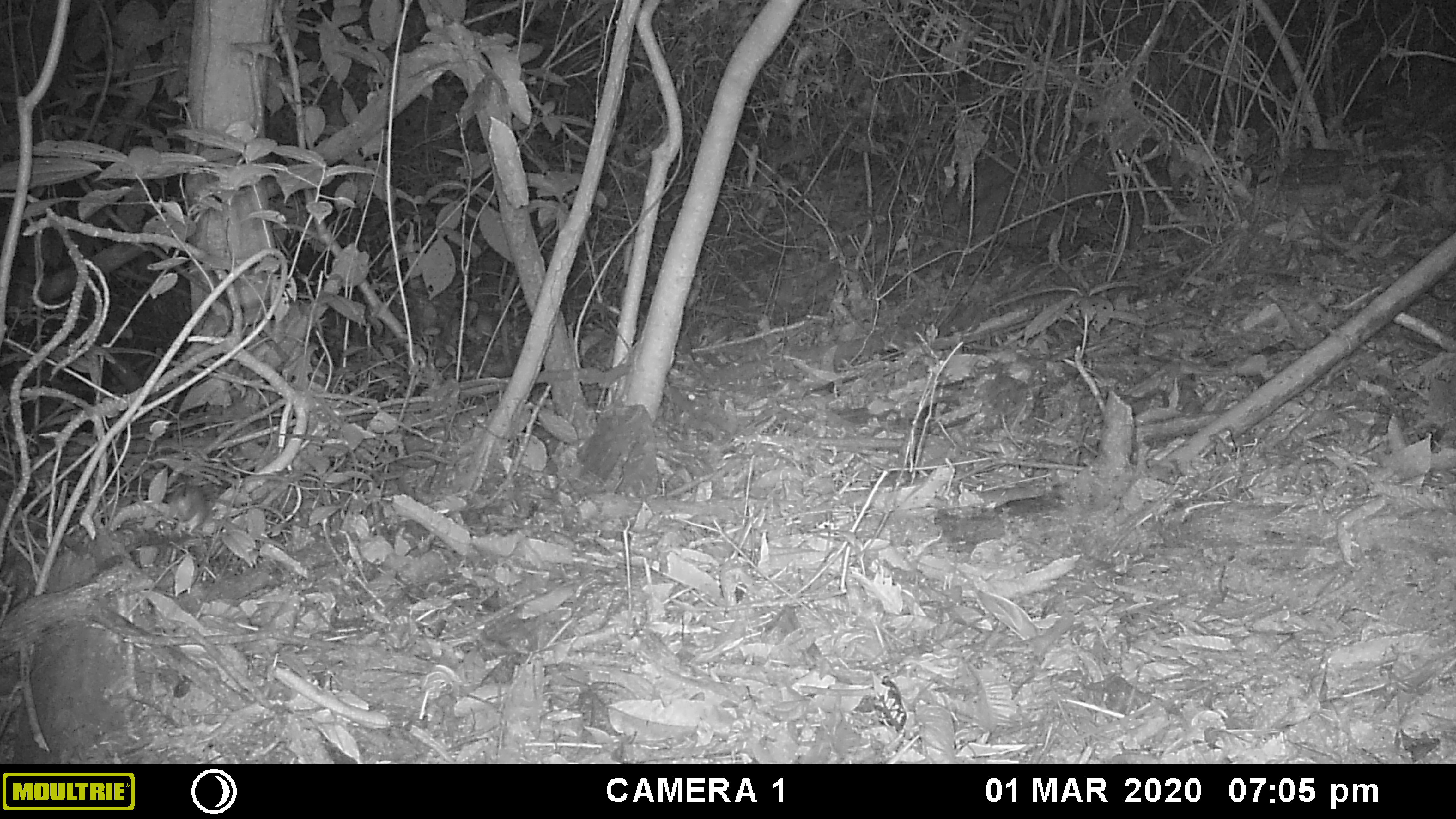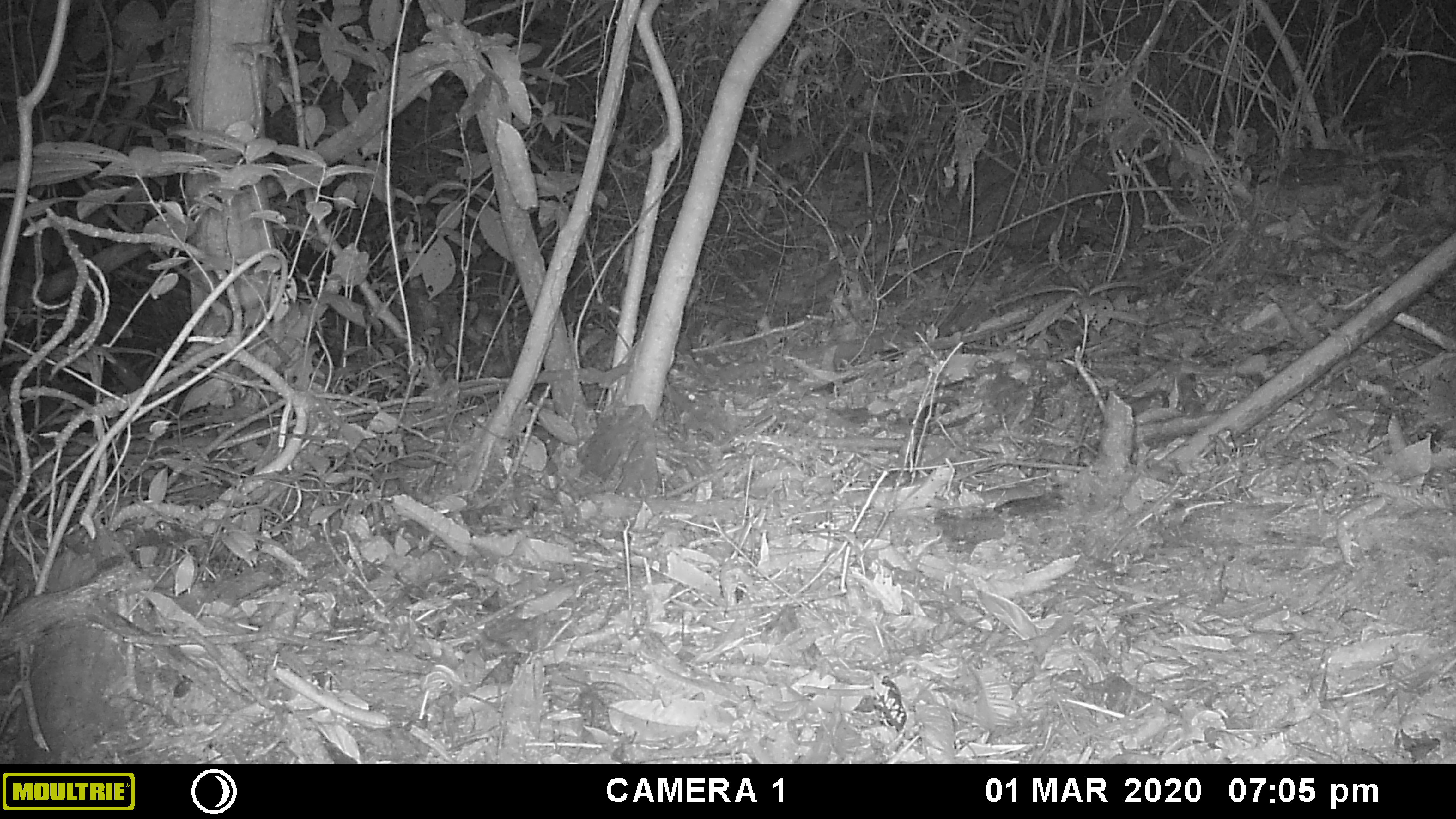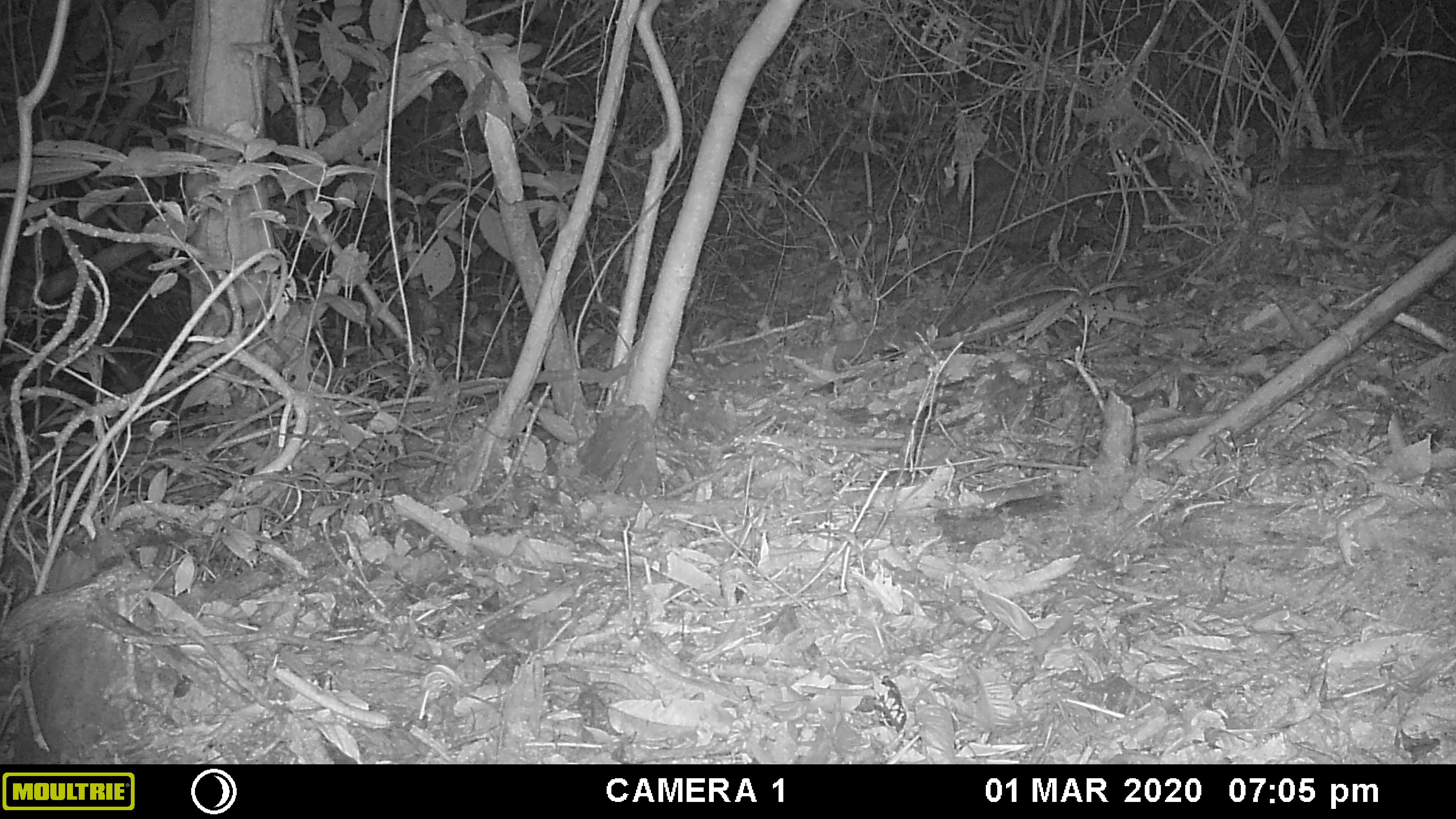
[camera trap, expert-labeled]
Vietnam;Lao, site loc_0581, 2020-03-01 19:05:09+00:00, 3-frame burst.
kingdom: Animalia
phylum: Chordata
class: Mammalia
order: Rodentia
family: Muridae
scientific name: Muridae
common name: old-world mice and rats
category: unidentified murid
Unidentified murid (old-world mice and rats) (Muridae). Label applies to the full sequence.